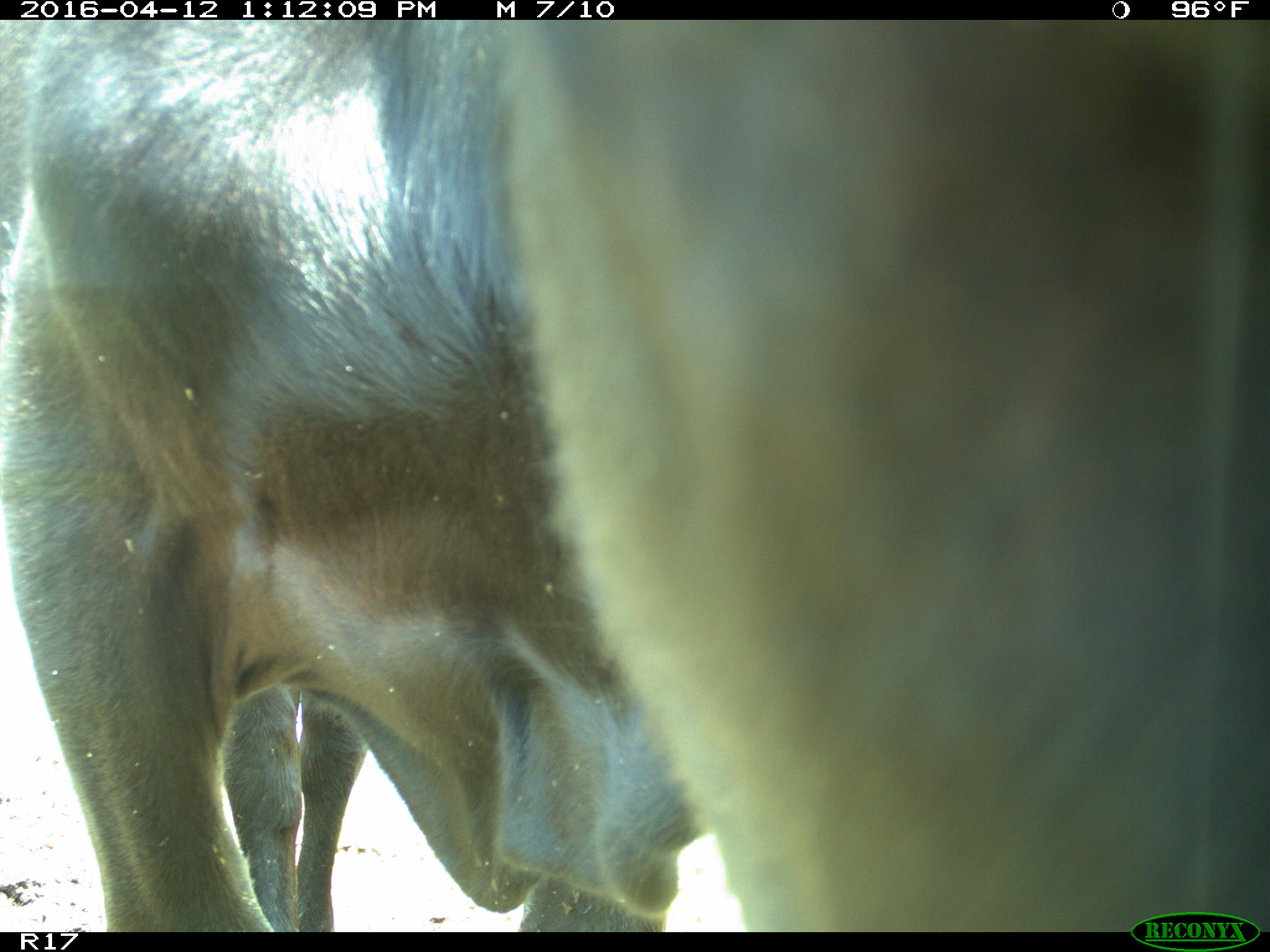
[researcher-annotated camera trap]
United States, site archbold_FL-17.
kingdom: Animalia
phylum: Chordata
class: Mammalia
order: Artiodactyla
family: Bovidae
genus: Bos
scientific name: Bos taurus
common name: domestic cow